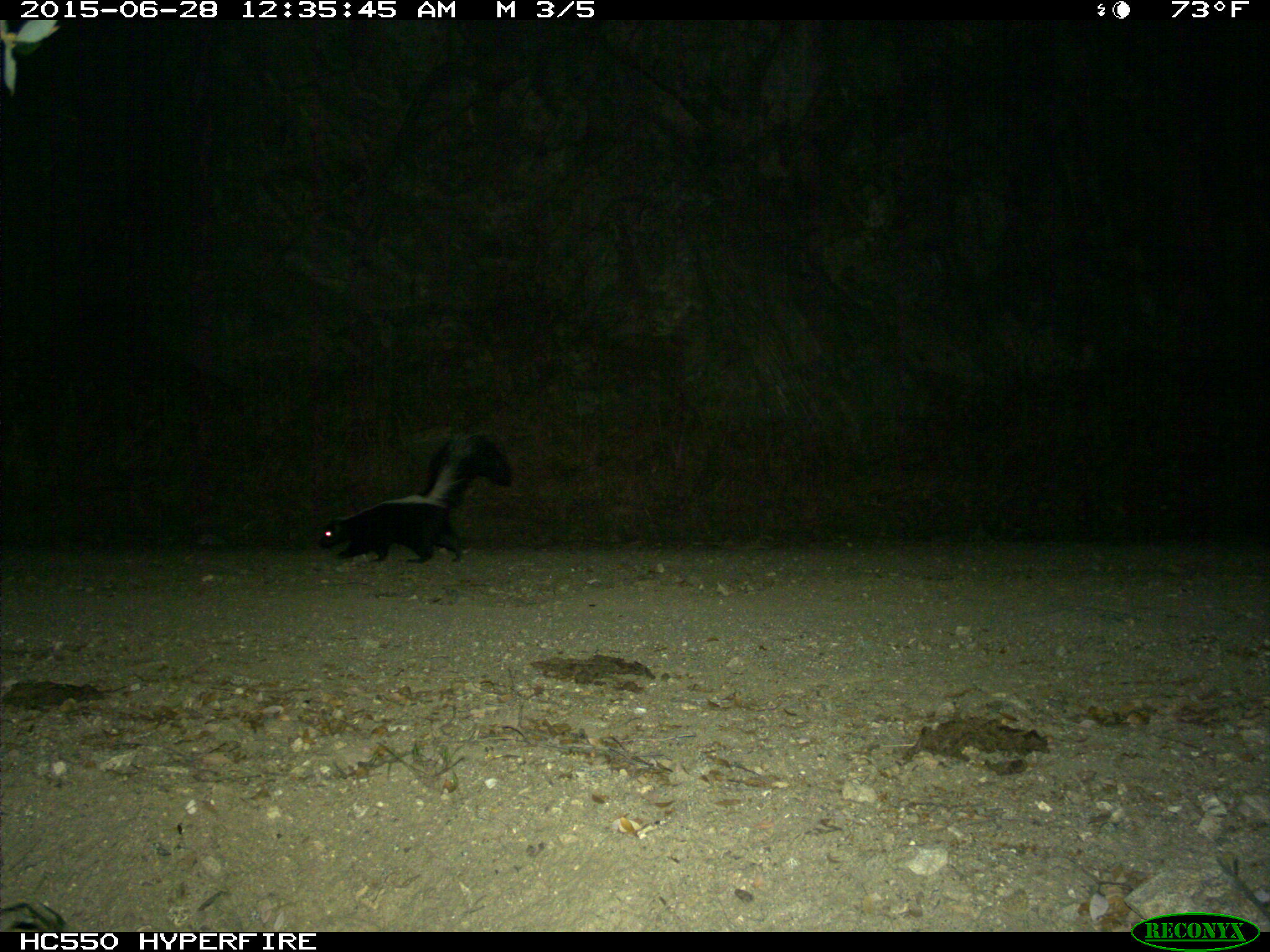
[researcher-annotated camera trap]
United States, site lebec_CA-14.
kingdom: Animalia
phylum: Chordata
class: Mammalia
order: Carnivora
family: Mephitidae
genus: Mephitis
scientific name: Mephitis mephitis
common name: striped skunk